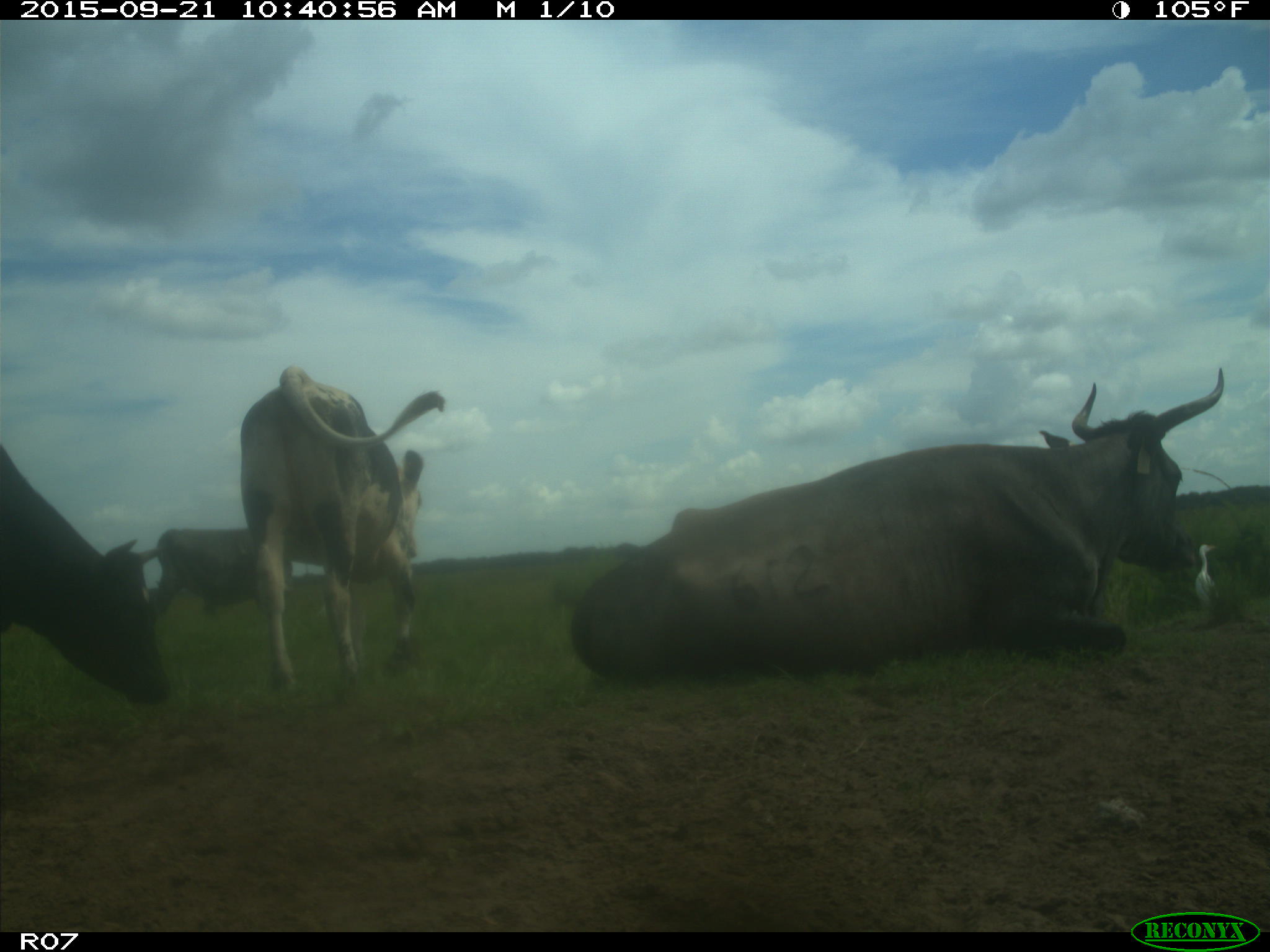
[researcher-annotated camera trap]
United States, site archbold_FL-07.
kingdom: Animalia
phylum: Chordata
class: Mammalia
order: Artiodactyla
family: Bovidae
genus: Bos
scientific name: Bos taurus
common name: domestic cow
Bos taurus (domestic cow).